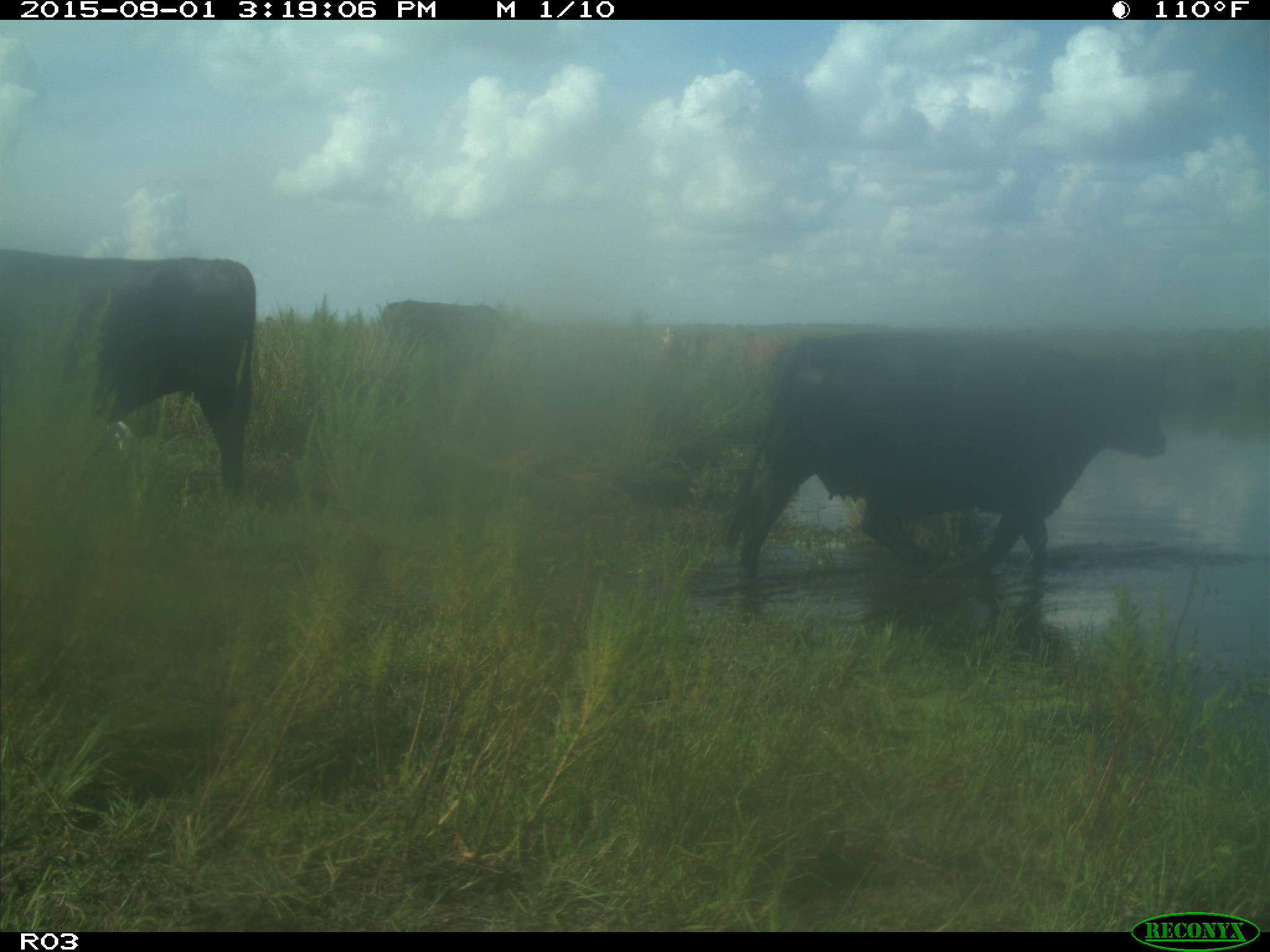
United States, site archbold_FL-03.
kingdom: Animalia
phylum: Chordata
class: Mammalia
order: Artiodactyla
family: Bovidae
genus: Bos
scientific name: Bos taurus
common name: domestic cow